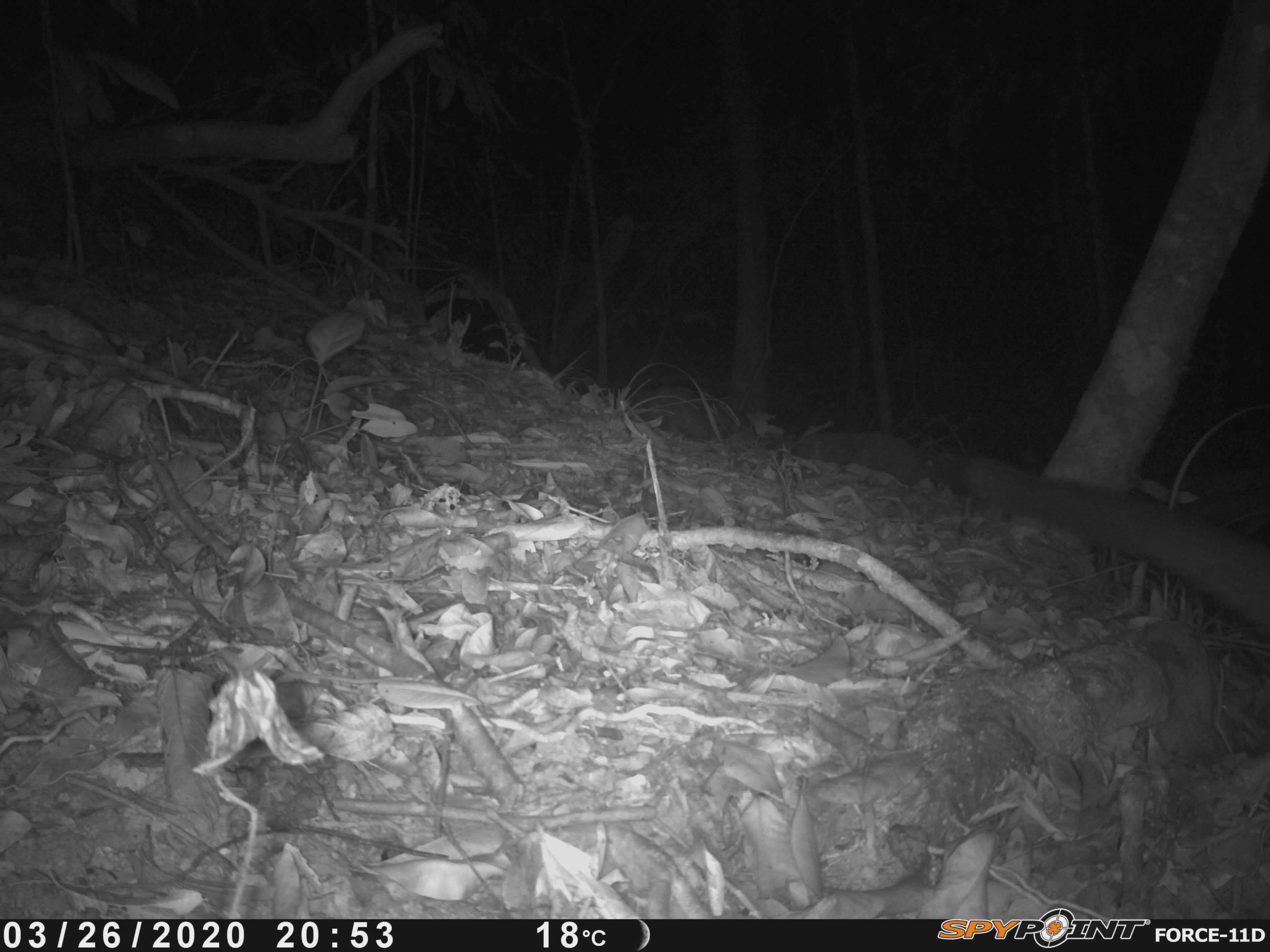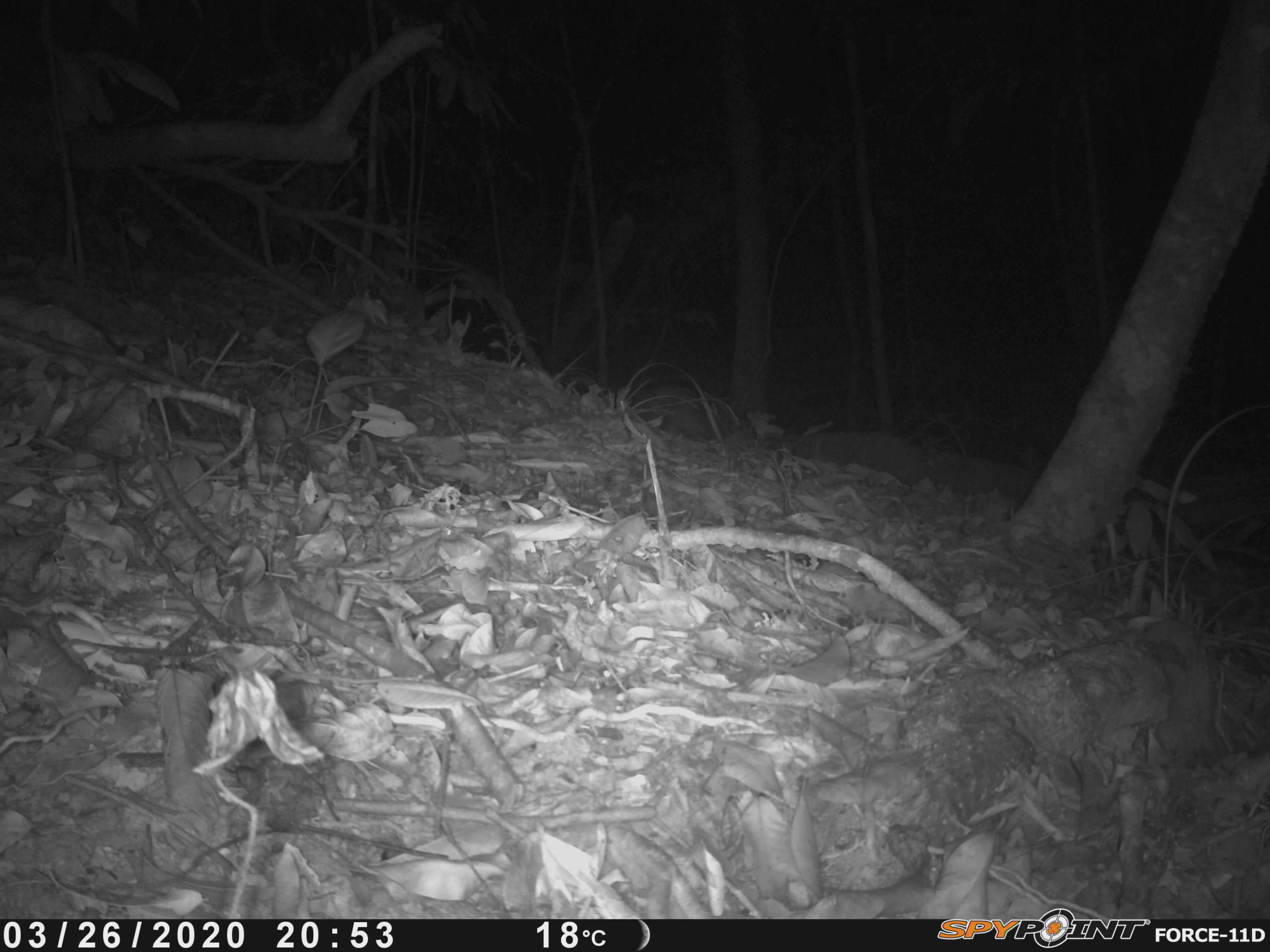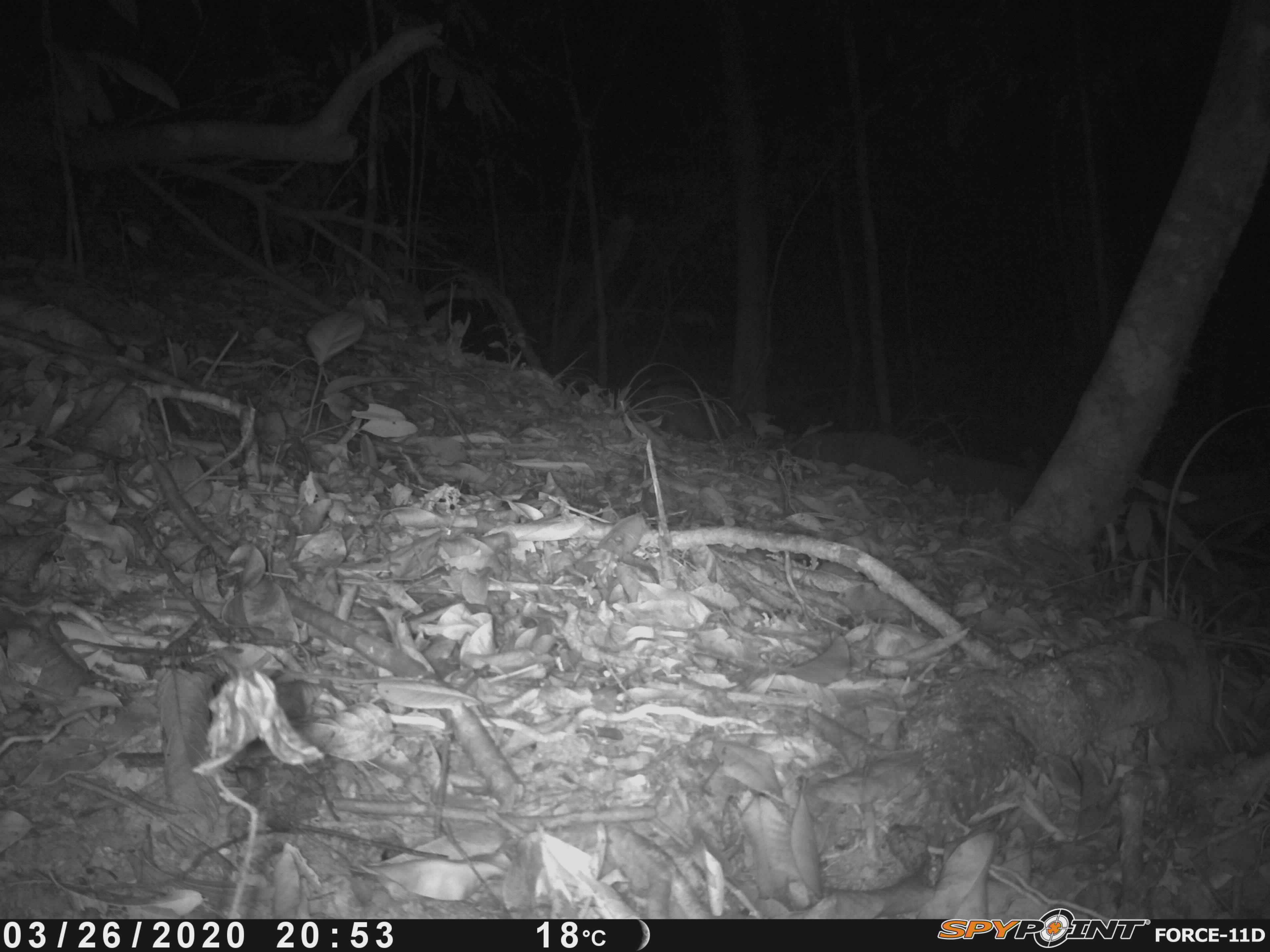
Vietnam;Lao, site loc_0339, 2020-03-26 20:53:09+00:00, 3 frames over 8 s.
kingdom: Animalia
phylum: Chordata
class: Mammalia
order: Carnivora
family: Viverridae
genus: Paguma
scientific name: Paguma larvata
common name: masked palm civet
Masked palm civet (Paguma larvata). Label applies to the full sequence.